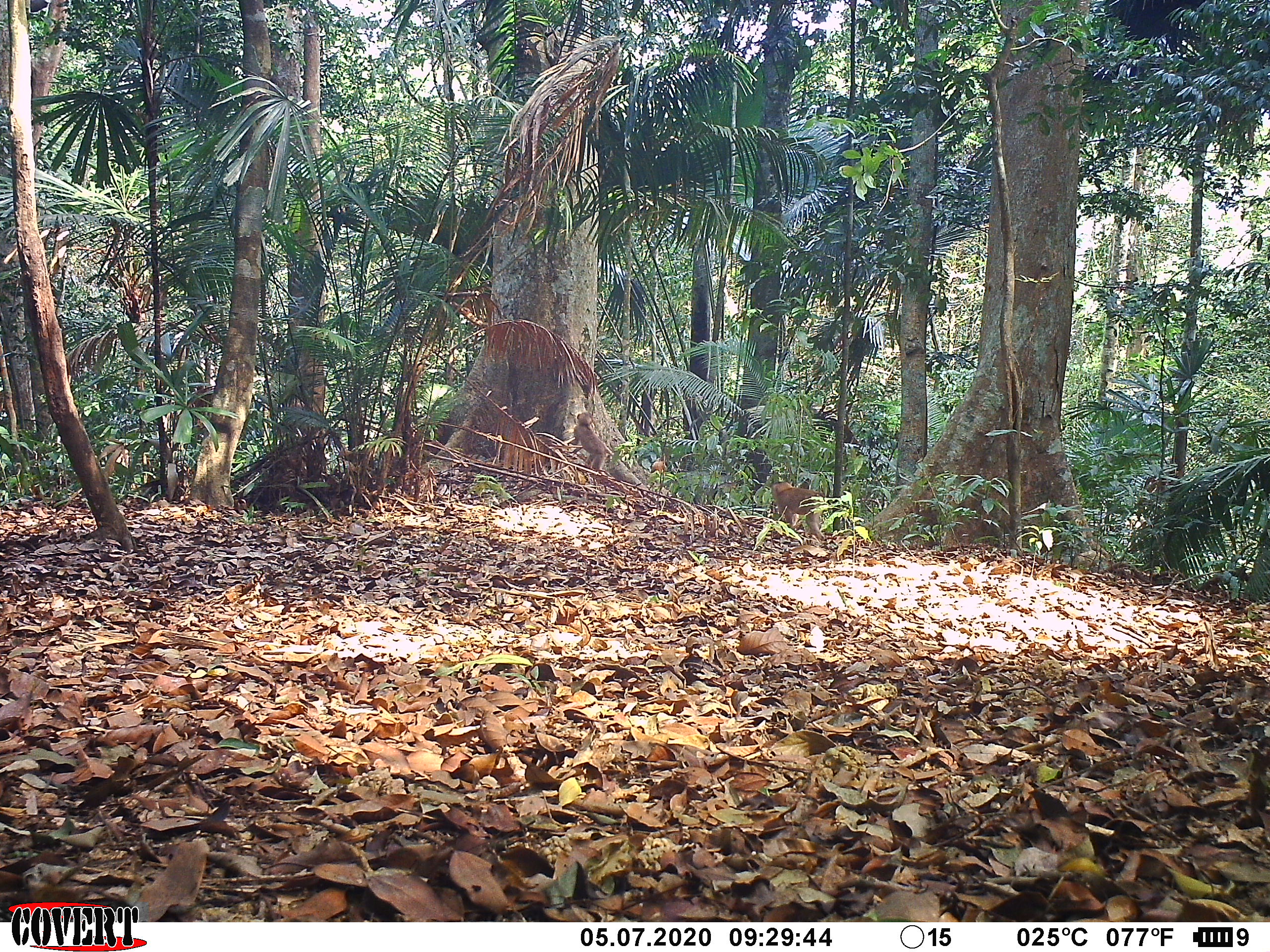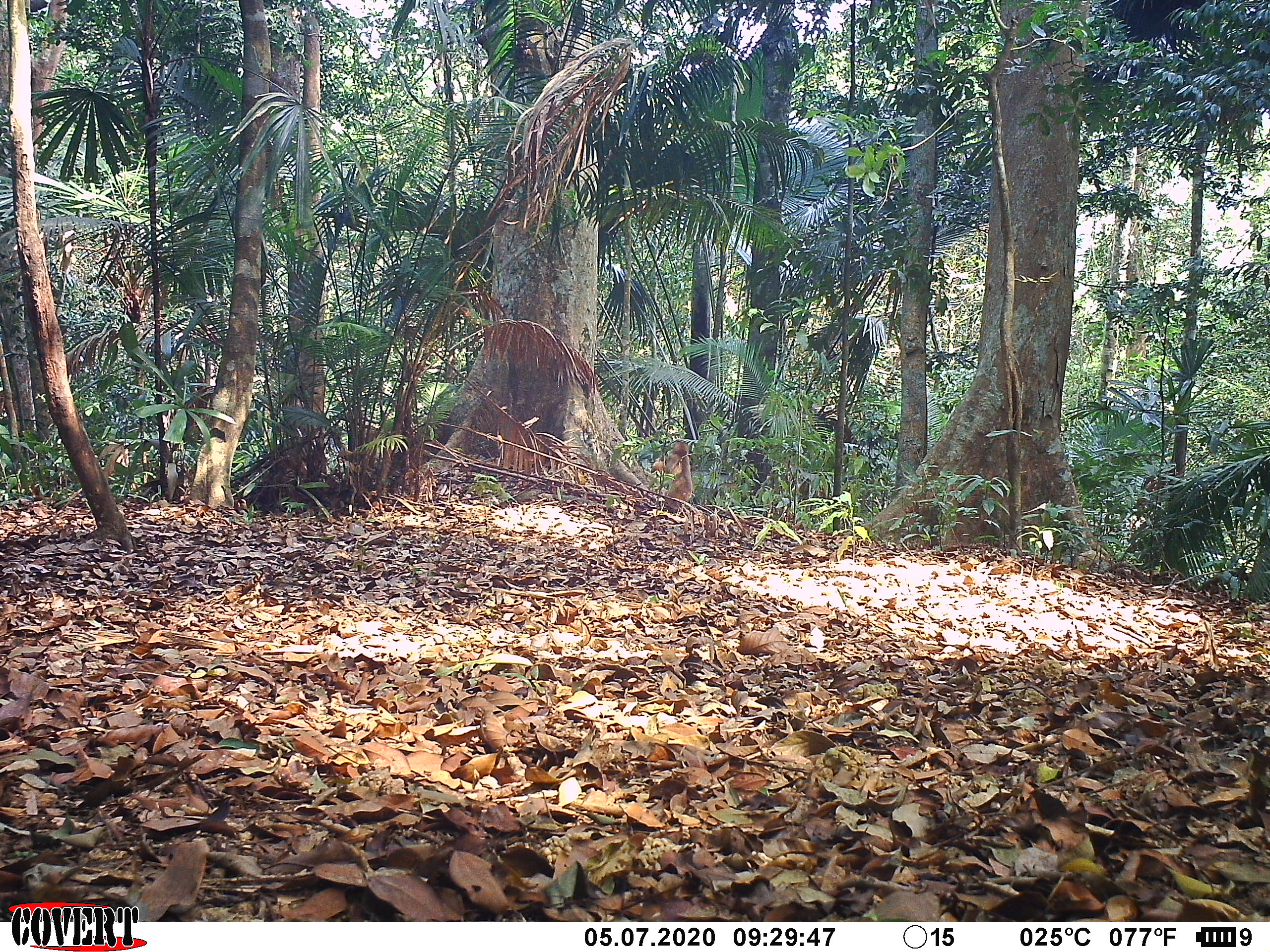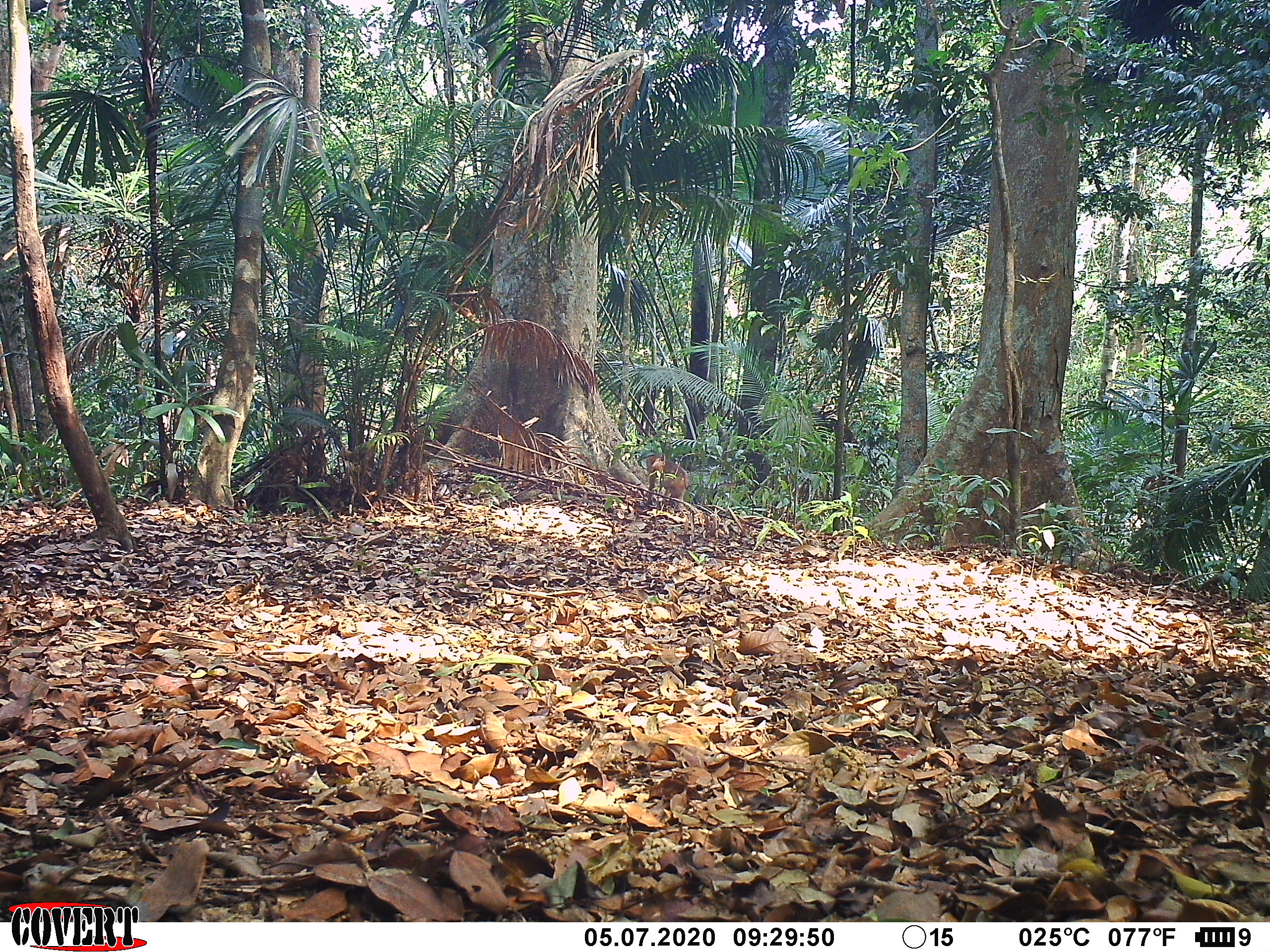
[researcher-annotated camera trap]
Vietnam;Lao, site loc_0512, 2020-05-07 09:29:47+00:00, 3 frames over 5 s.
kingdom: Animalia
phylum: Chordata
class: Mammalia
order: Primates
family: Cercopithecidae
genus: Macaca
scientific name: Macaca nemestrina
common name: pig-tailed macaque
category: pig tailed macaque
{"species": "pig tailed macaque (pig-tailed macaque) (Macaca nemestrina)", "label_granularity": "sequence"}